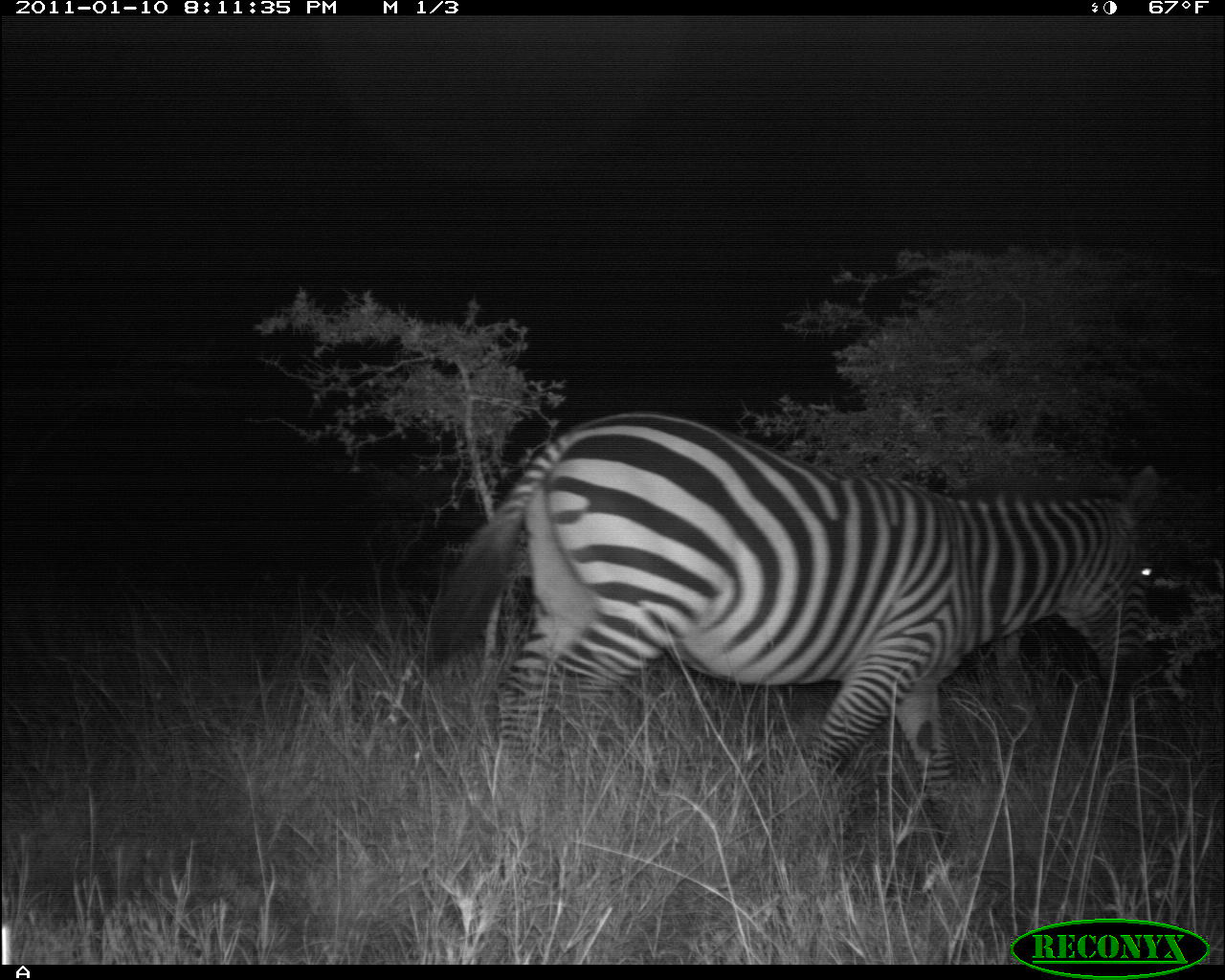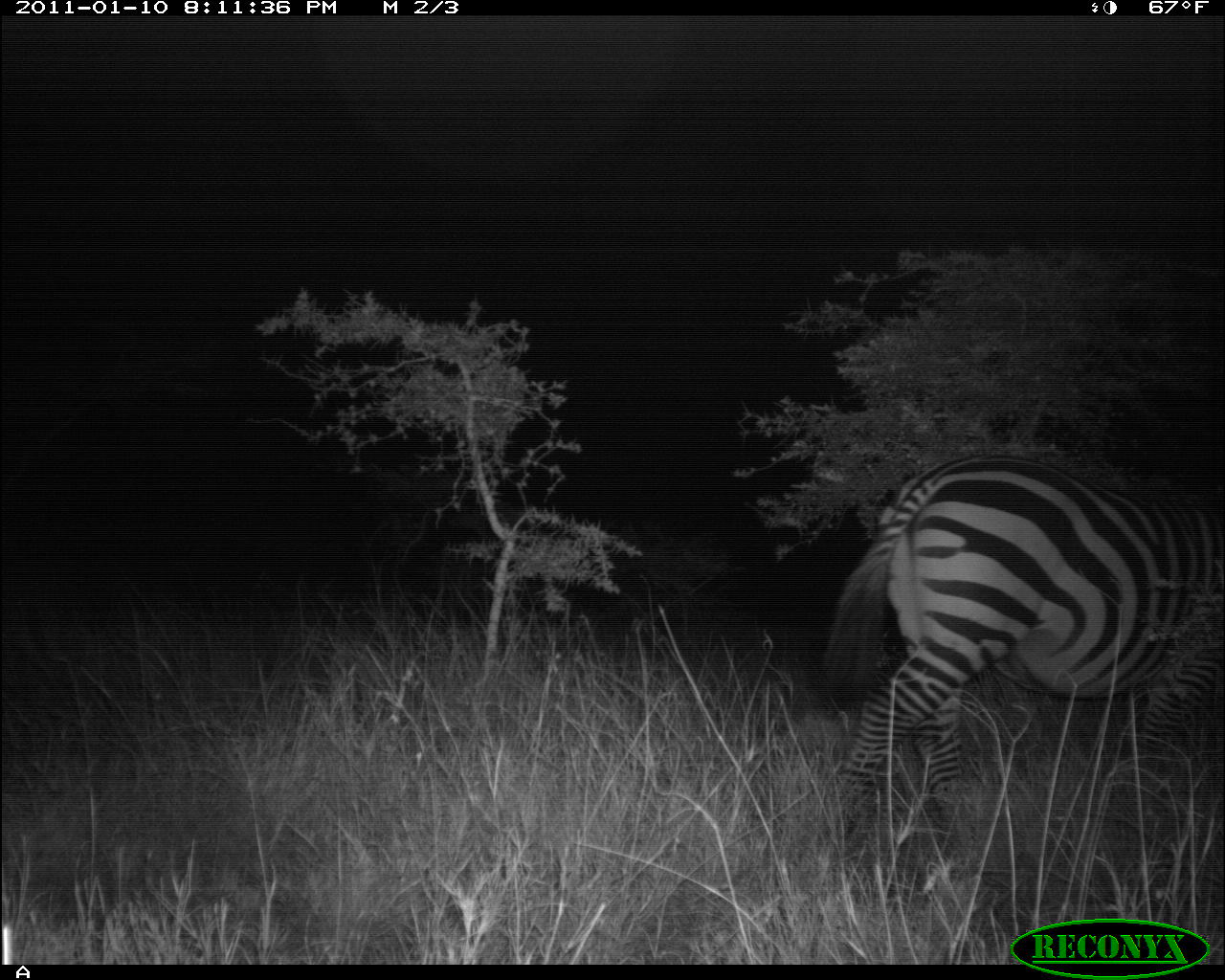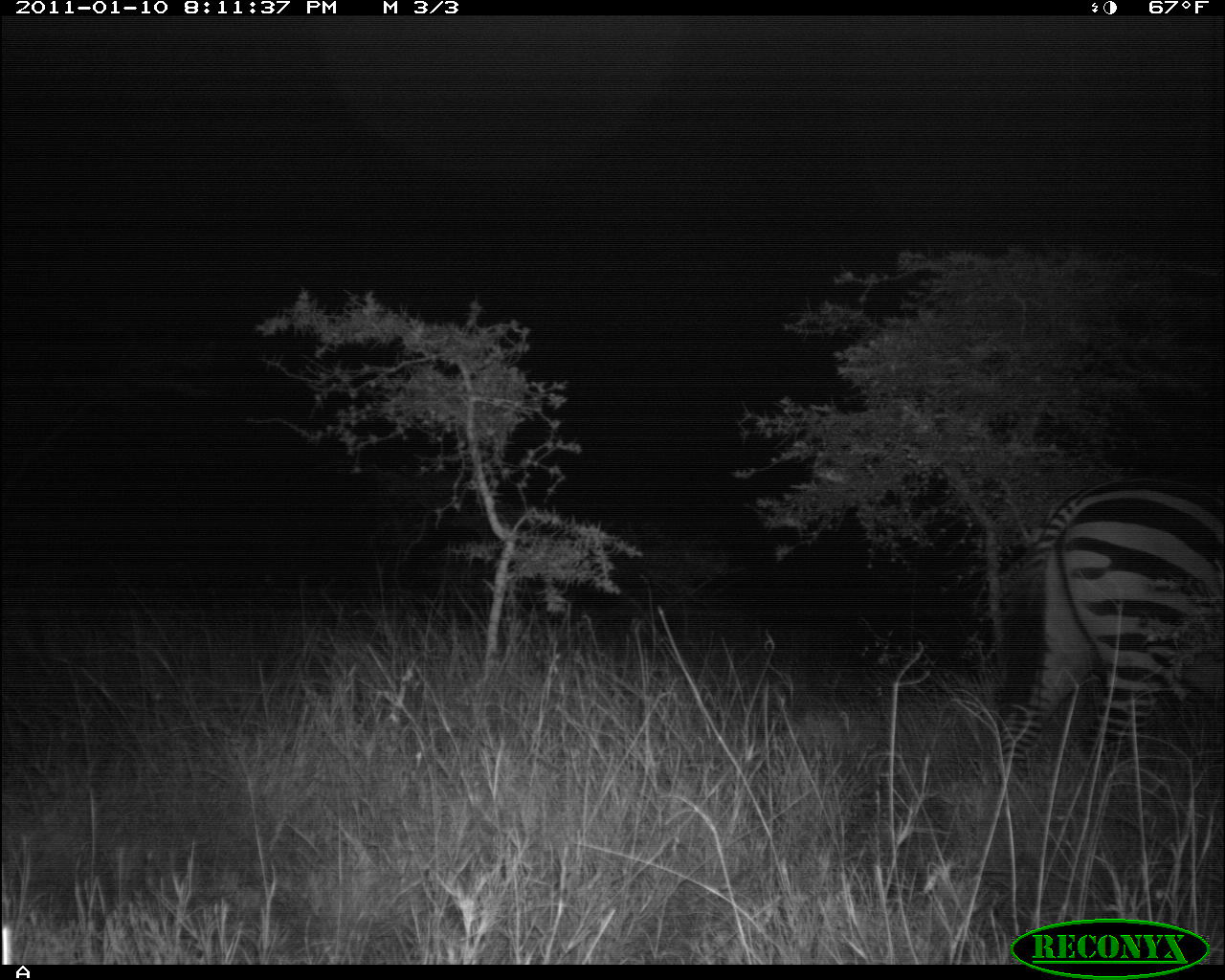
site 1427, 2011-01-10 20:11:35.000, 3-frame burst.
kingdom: Animalia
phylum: Chordata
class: Mammalia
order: Perissodactyla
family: Equidae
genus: Equus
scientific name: Equus quagga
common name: plains zebra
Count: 1.